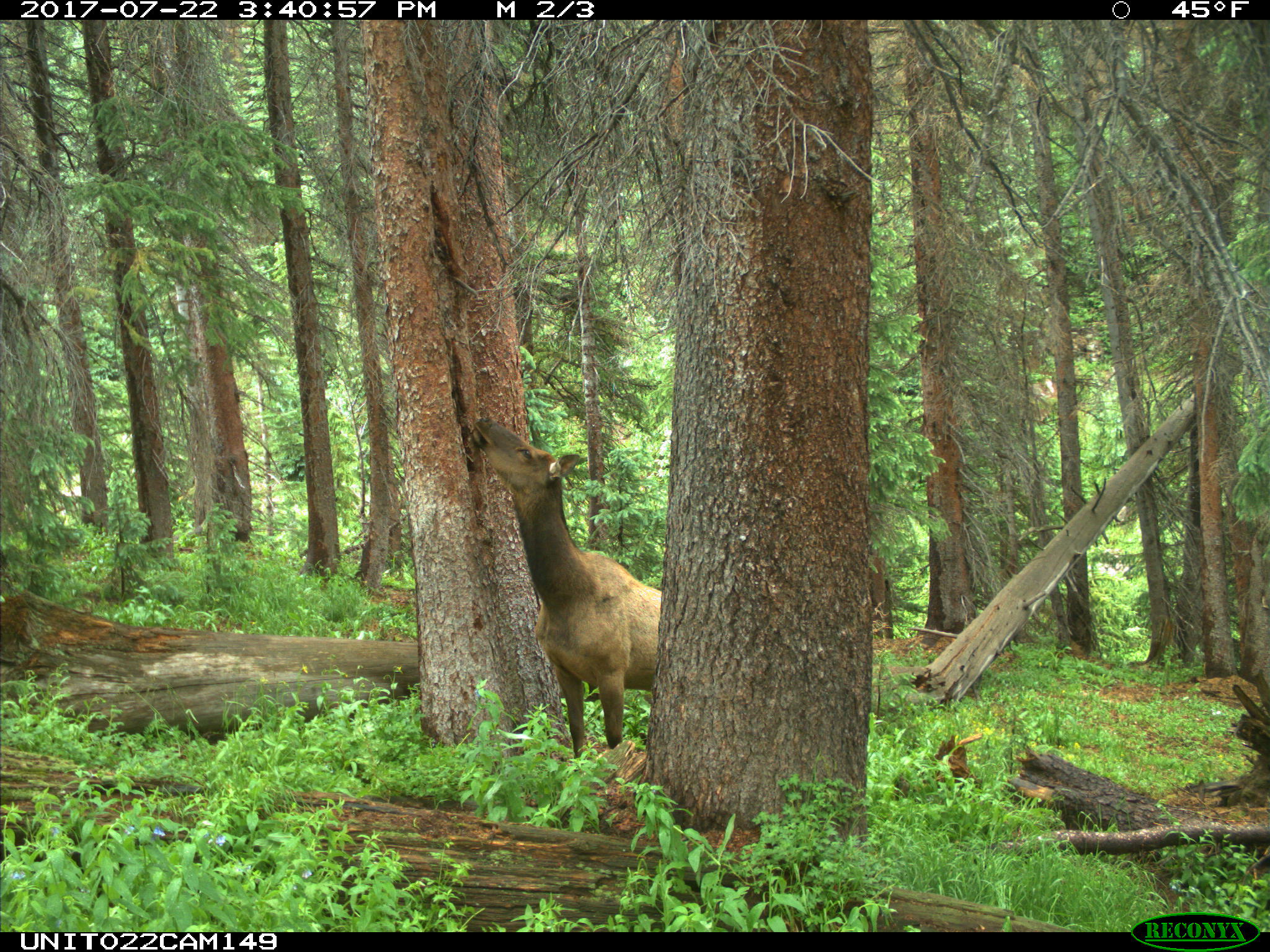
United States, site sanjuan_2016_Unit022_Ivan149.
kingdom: Animalia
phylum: Chordata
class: Mammalia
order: Artiodactyla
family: Cervidae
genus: Cervus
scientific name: Cervus elaphus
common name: red deer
Cervus elaphus (red deer).